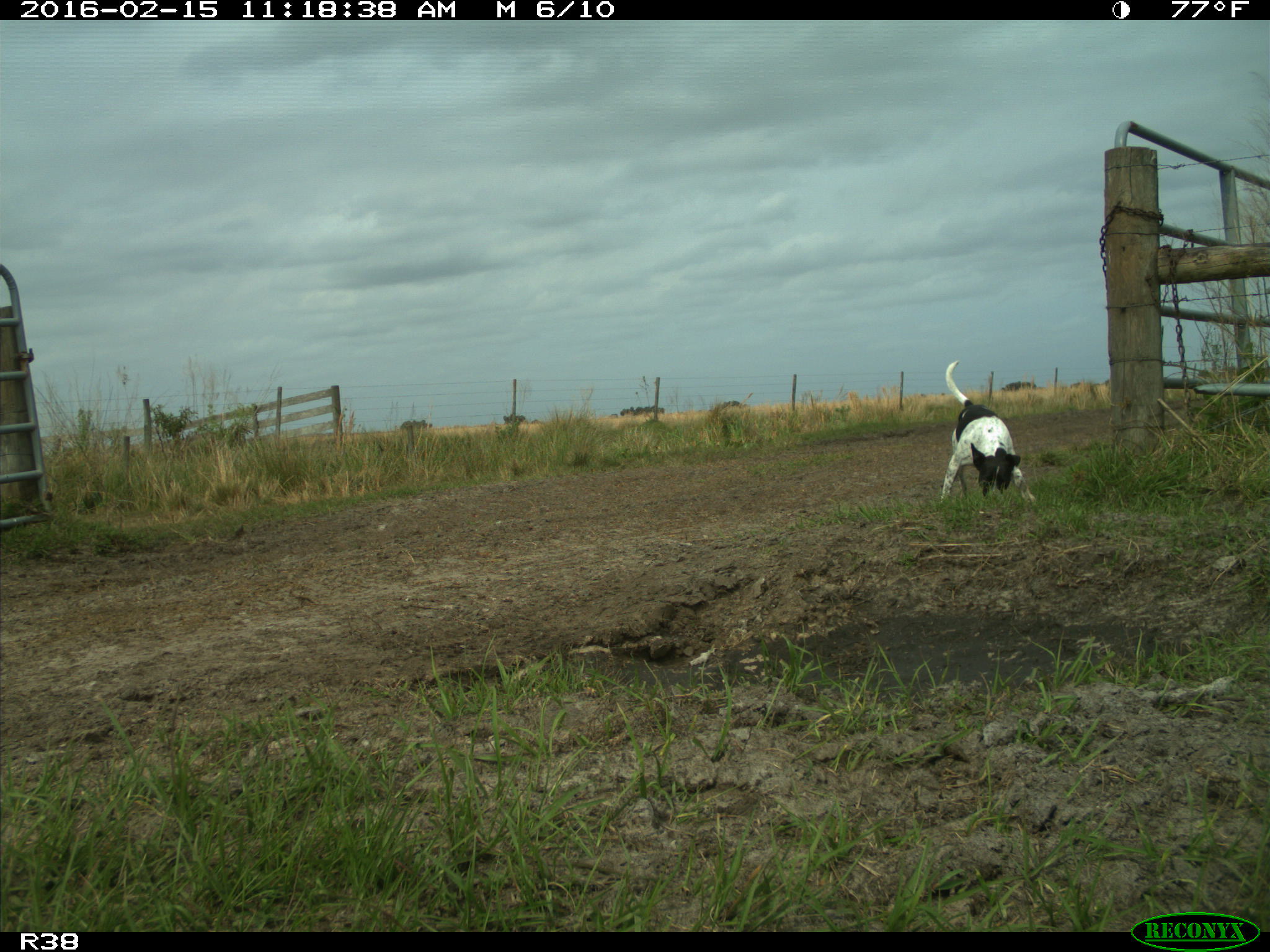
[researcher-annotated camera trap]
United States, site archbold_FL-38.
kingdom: Animalia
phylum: Chordata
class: Mammalia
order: Carnivora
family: Canidae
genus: Canis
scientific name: Canis familiaris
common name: domestic dog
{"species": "Canis familiaris (domestic dog)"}